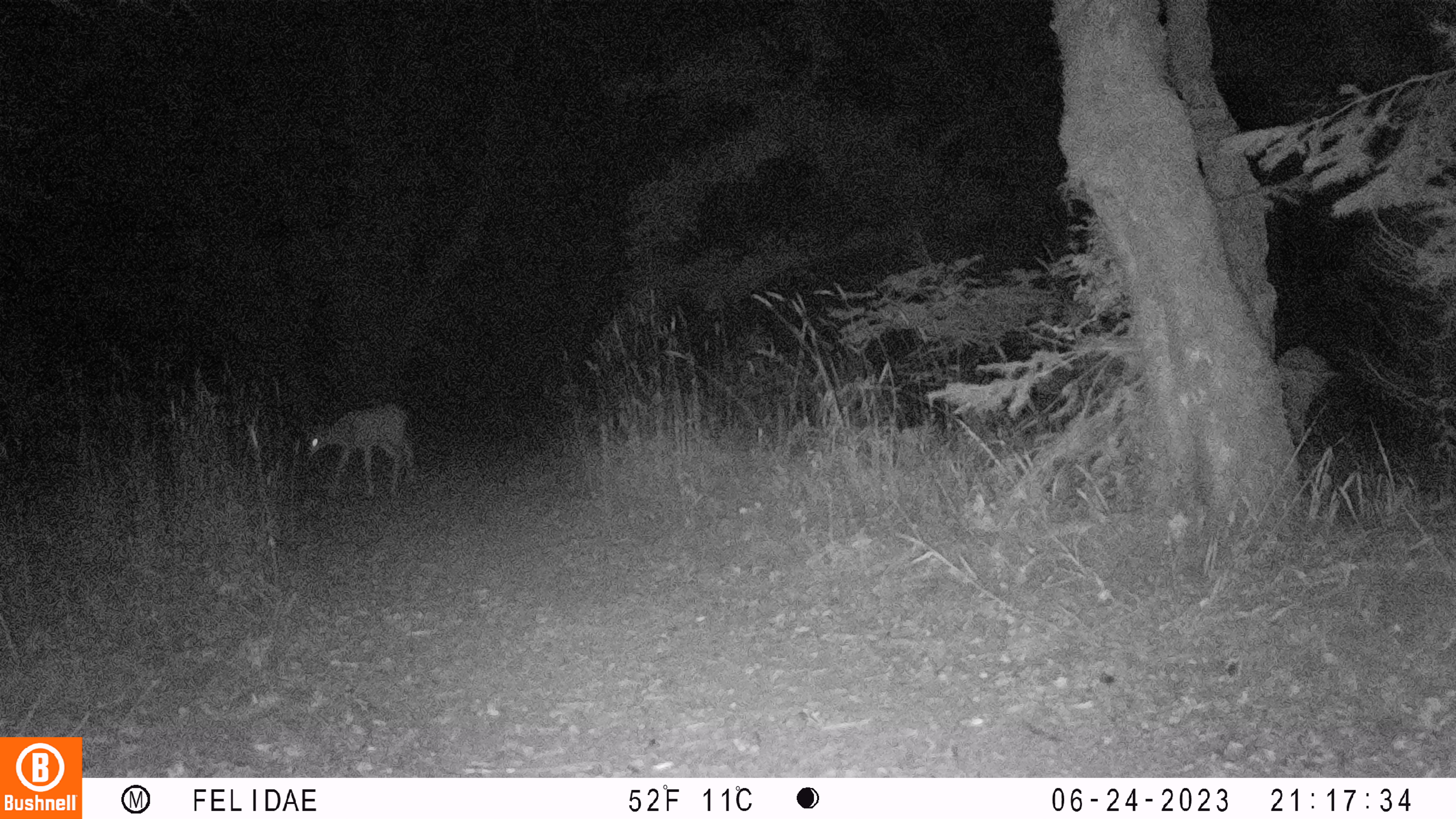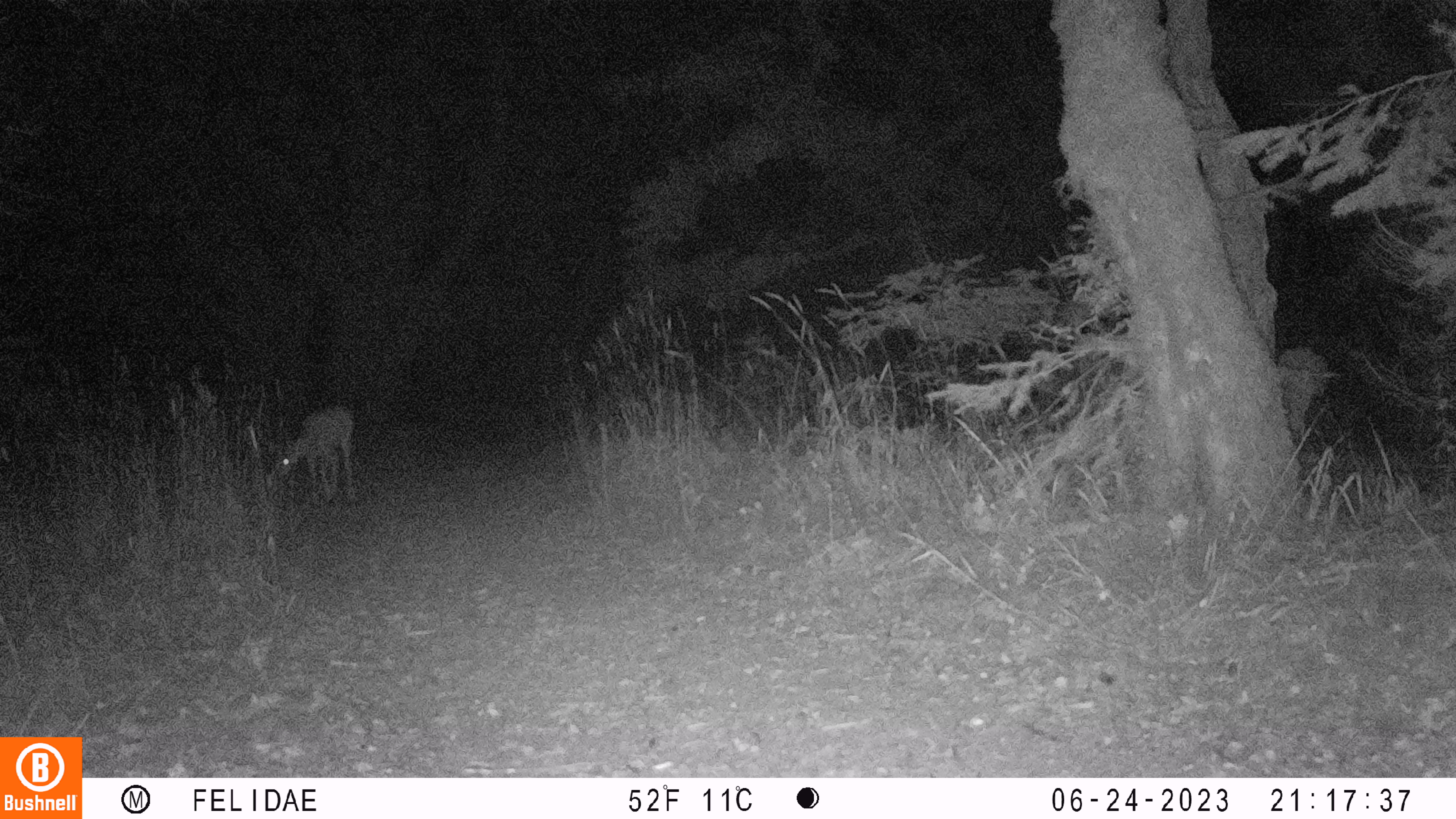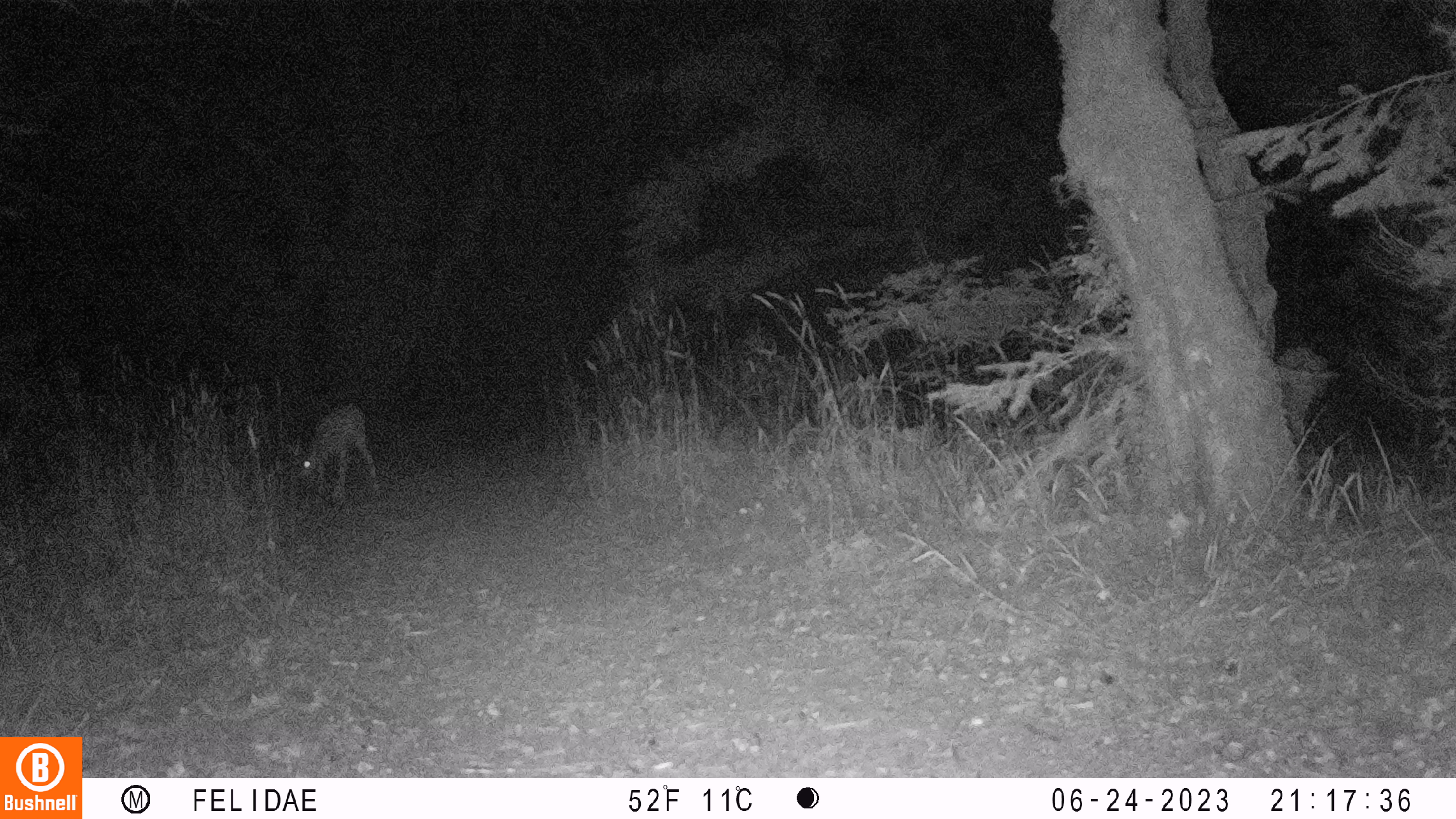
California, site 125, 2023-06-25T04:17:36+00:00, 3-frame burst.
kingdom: Animalia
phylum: Chordata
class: Mammalia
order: Artiodactyla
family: Cervidae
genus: Odocoileus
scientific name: Odocoileus hemionus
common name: mule deer